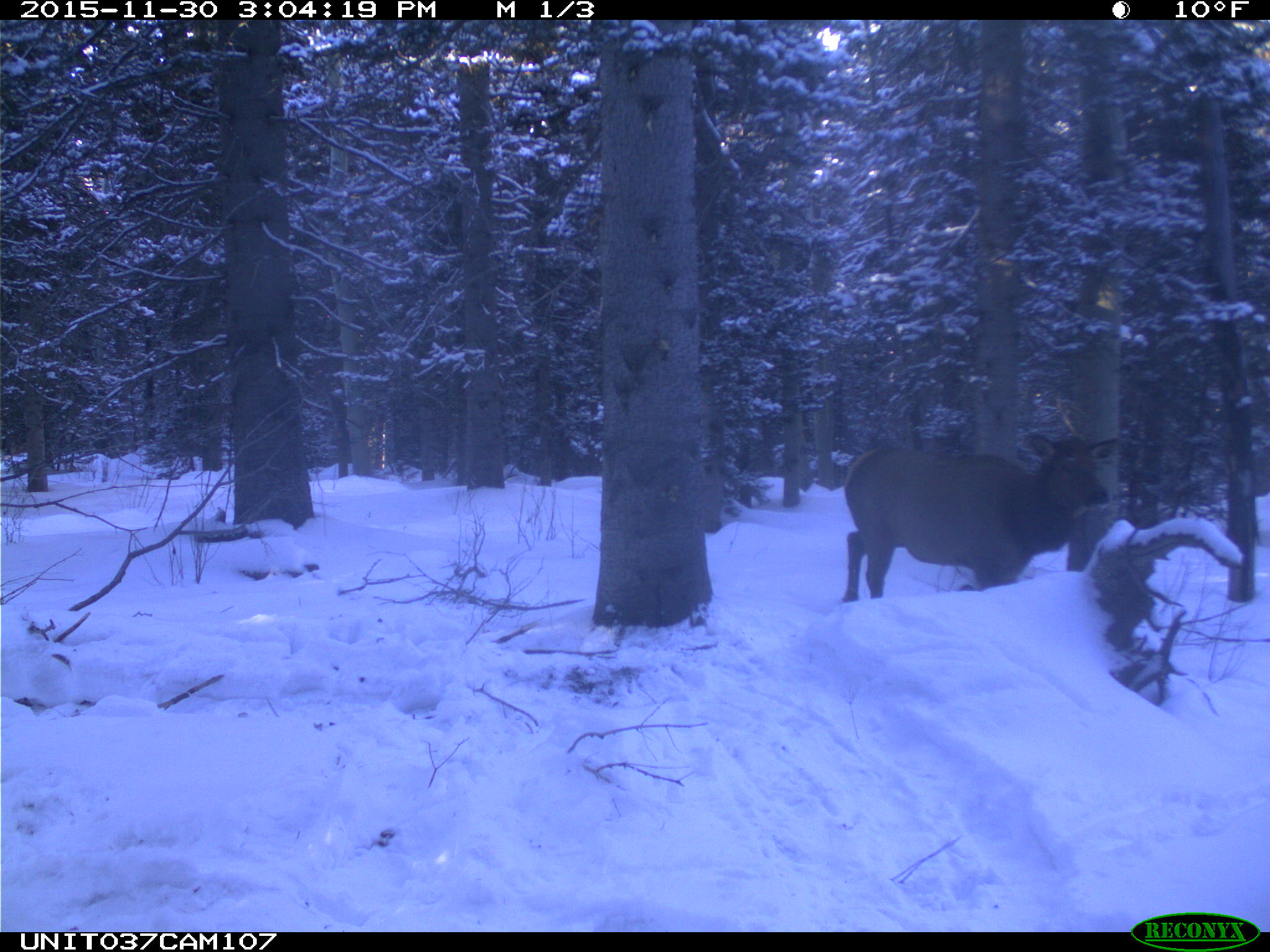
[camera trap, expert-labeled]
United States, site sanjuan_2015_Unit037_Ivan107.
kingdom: Animalia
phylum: Chordata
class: Mammalia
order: Artiodactyla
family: Cervidae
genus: Cervus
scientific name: Cervus elaphus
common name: red deer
Cervus elaphus (red deer).